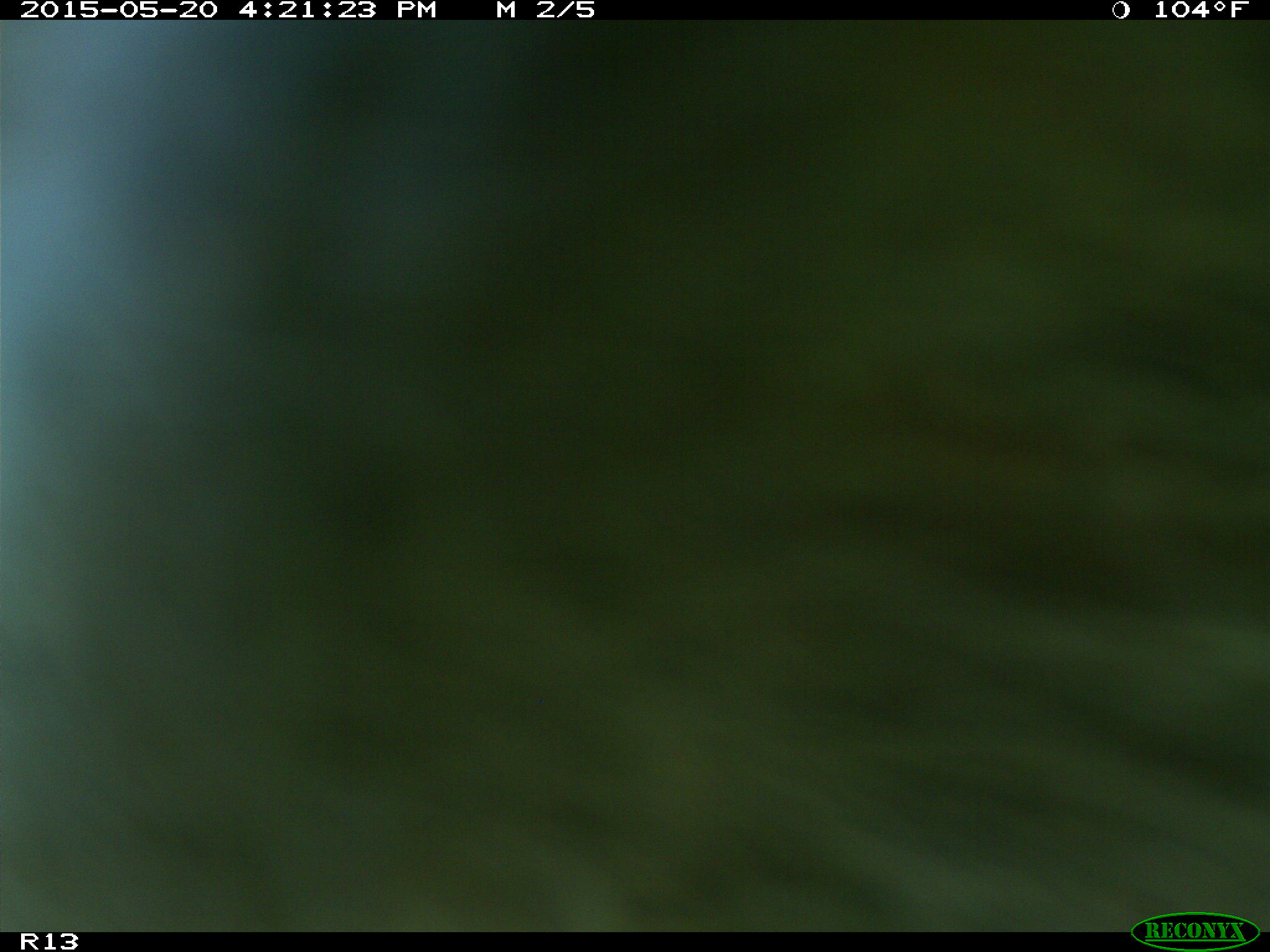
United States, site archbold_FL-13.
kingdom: Animalia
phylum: Chordata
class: Mammalia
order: Artiodactyla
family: Bovidae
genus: Bos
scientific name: Bos taurus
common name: domestic cow